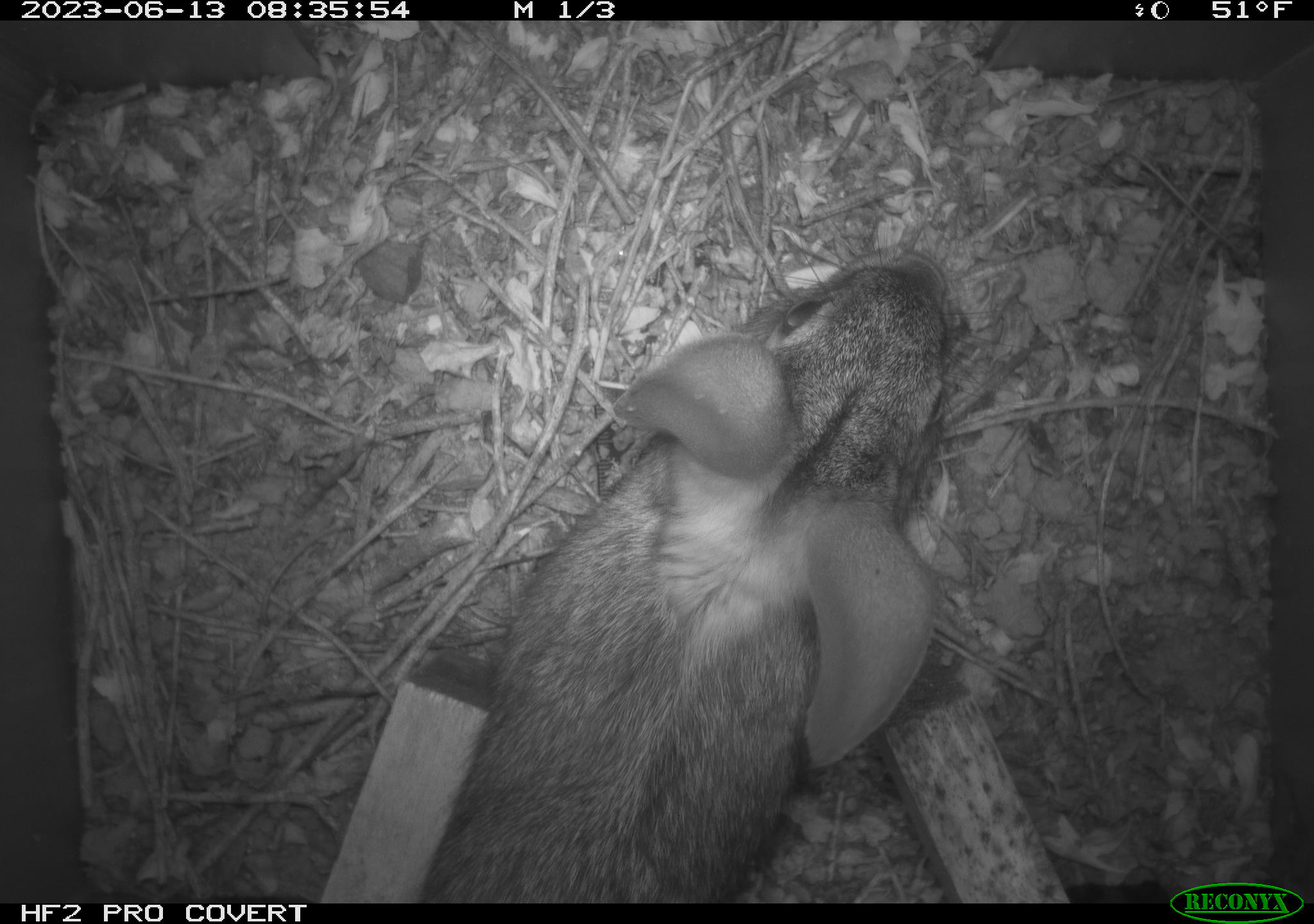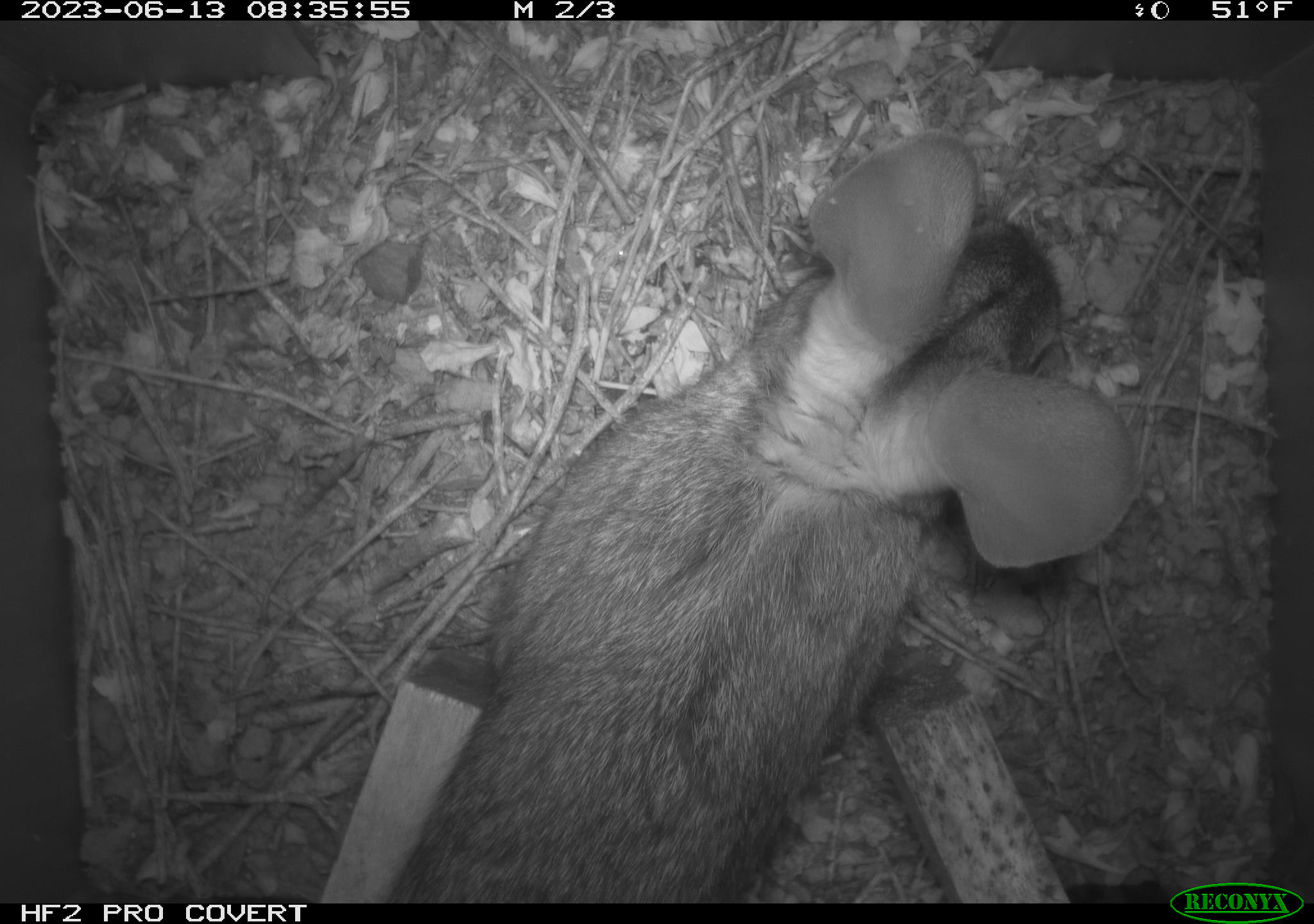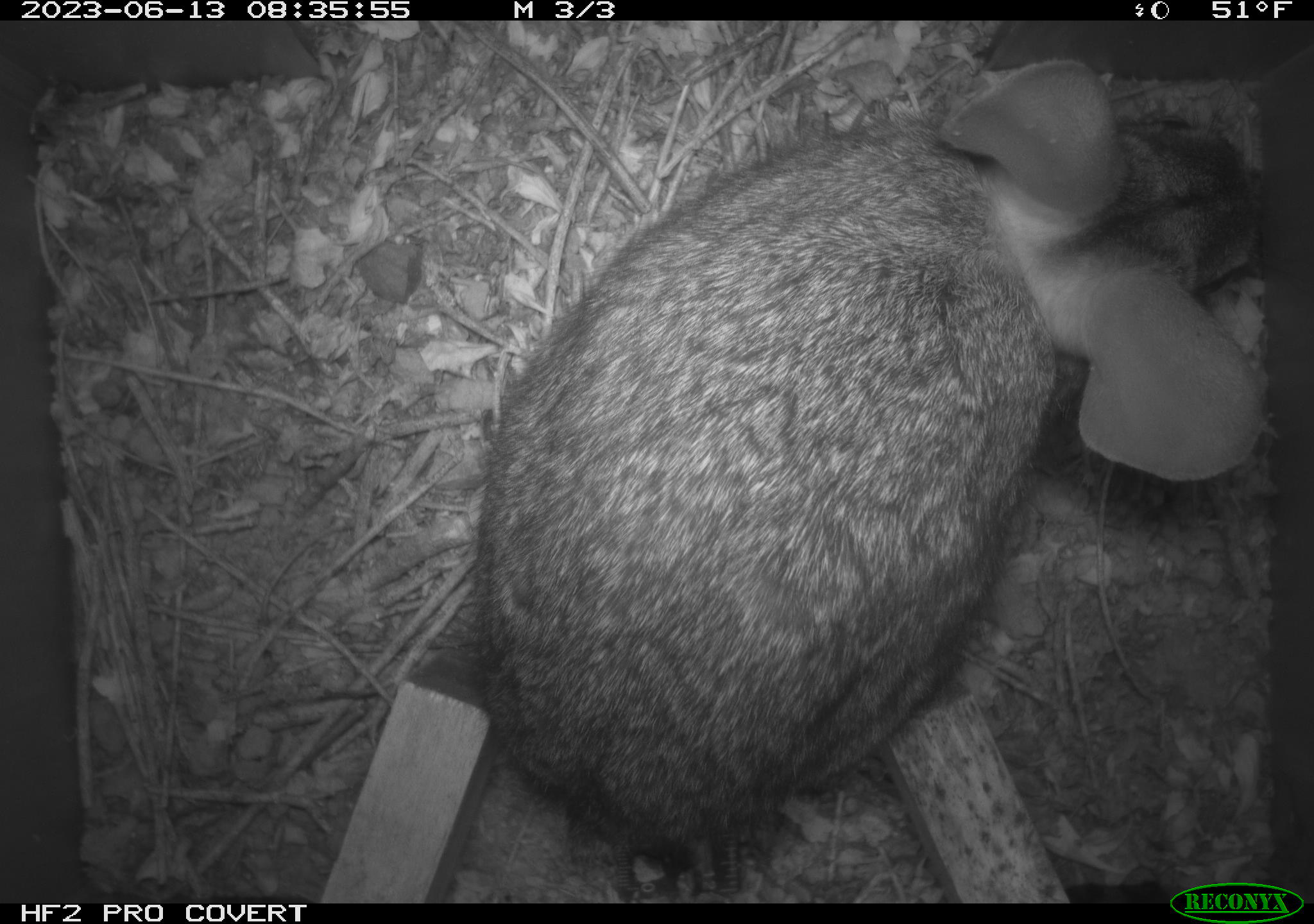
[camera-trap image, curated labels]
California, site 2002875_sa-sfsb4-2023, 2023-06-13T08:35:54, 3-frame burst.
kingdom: Animalia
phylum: Chordata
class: Mammalia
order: Lagomorpha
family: Leporidae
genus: Sylvilagus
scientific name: Sylvilagus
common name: cottontail rabbits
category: sylvilagus species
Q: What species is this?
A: Sylvilagus species (cottontail rabbits) (Sylvilagus).